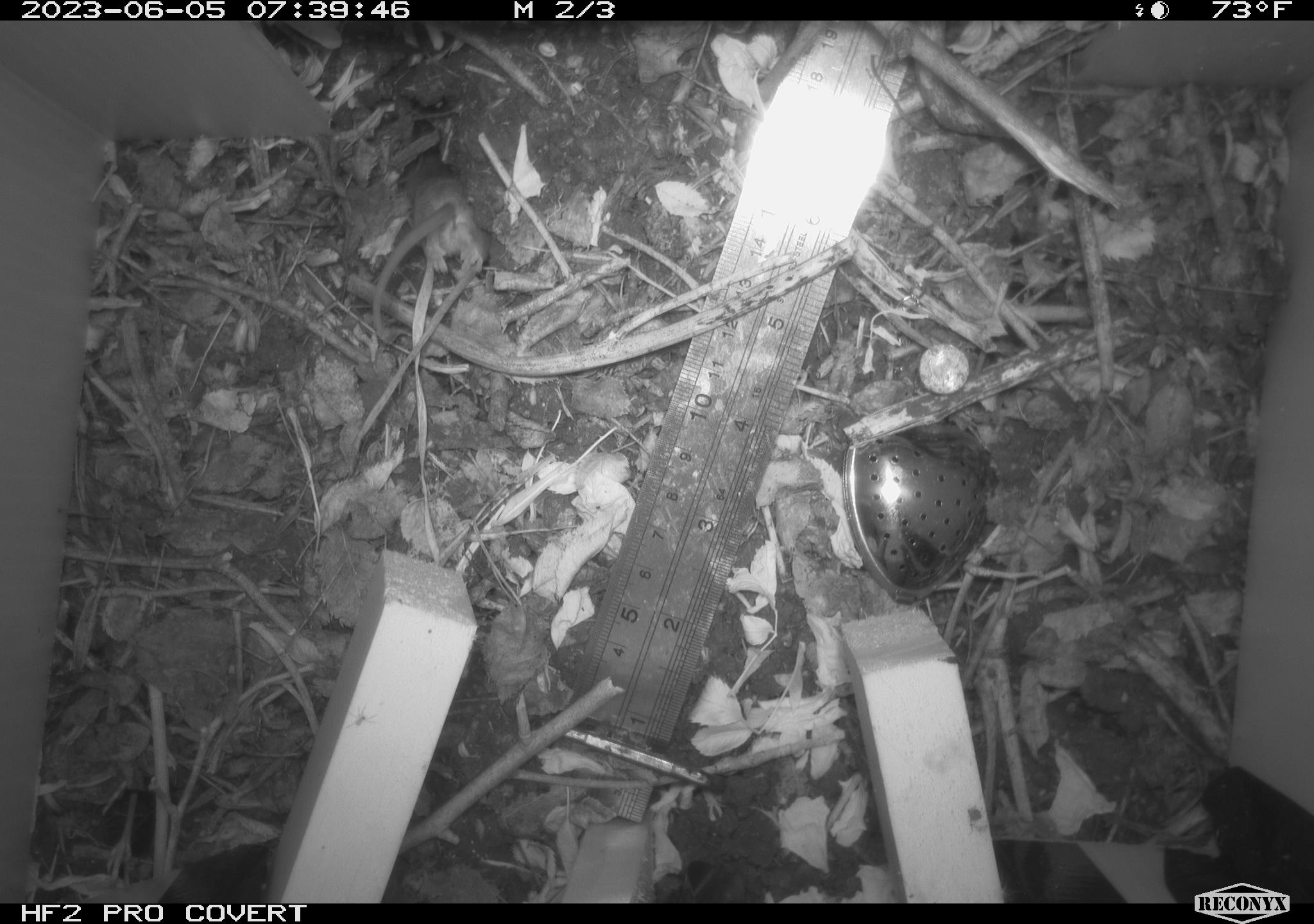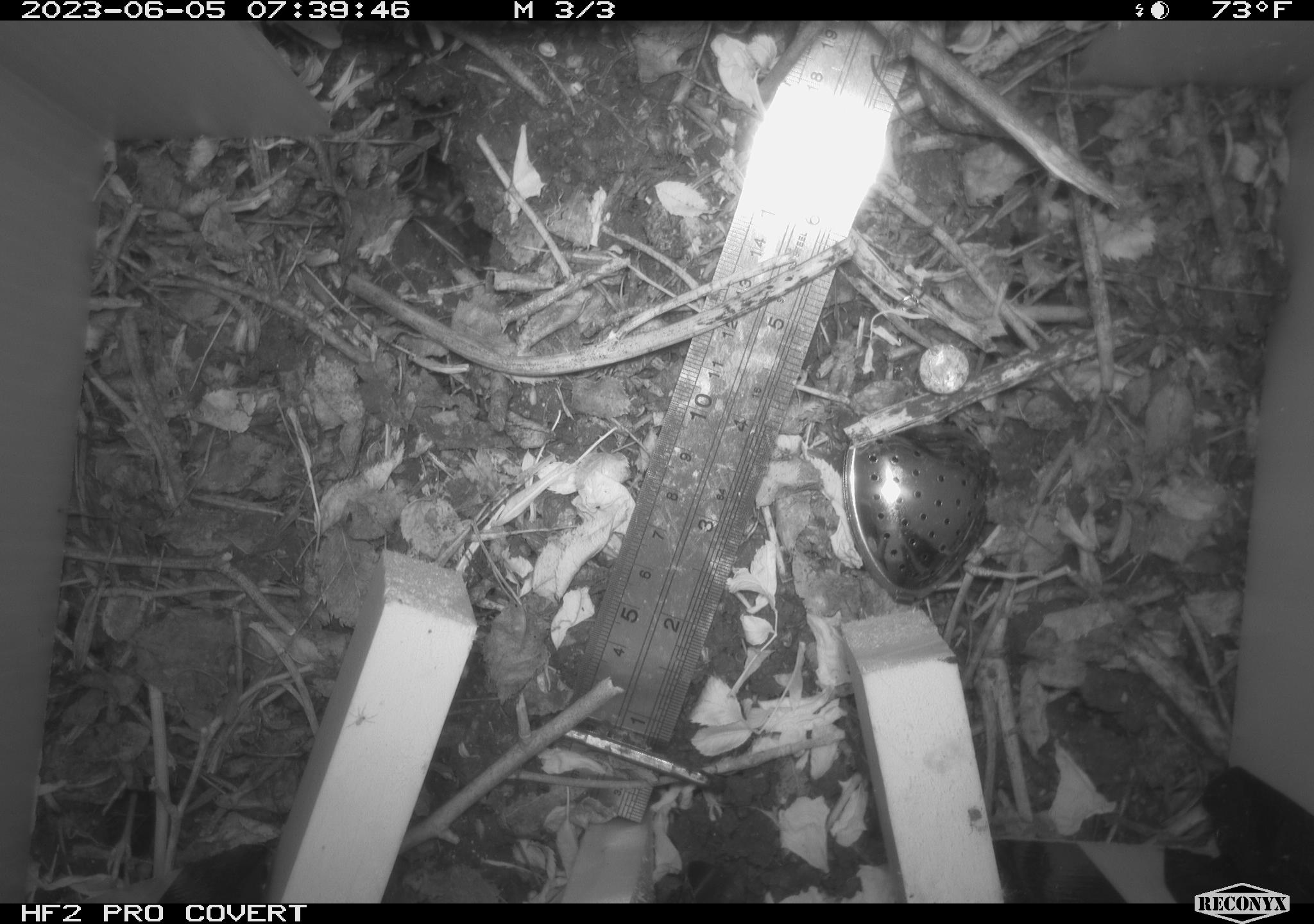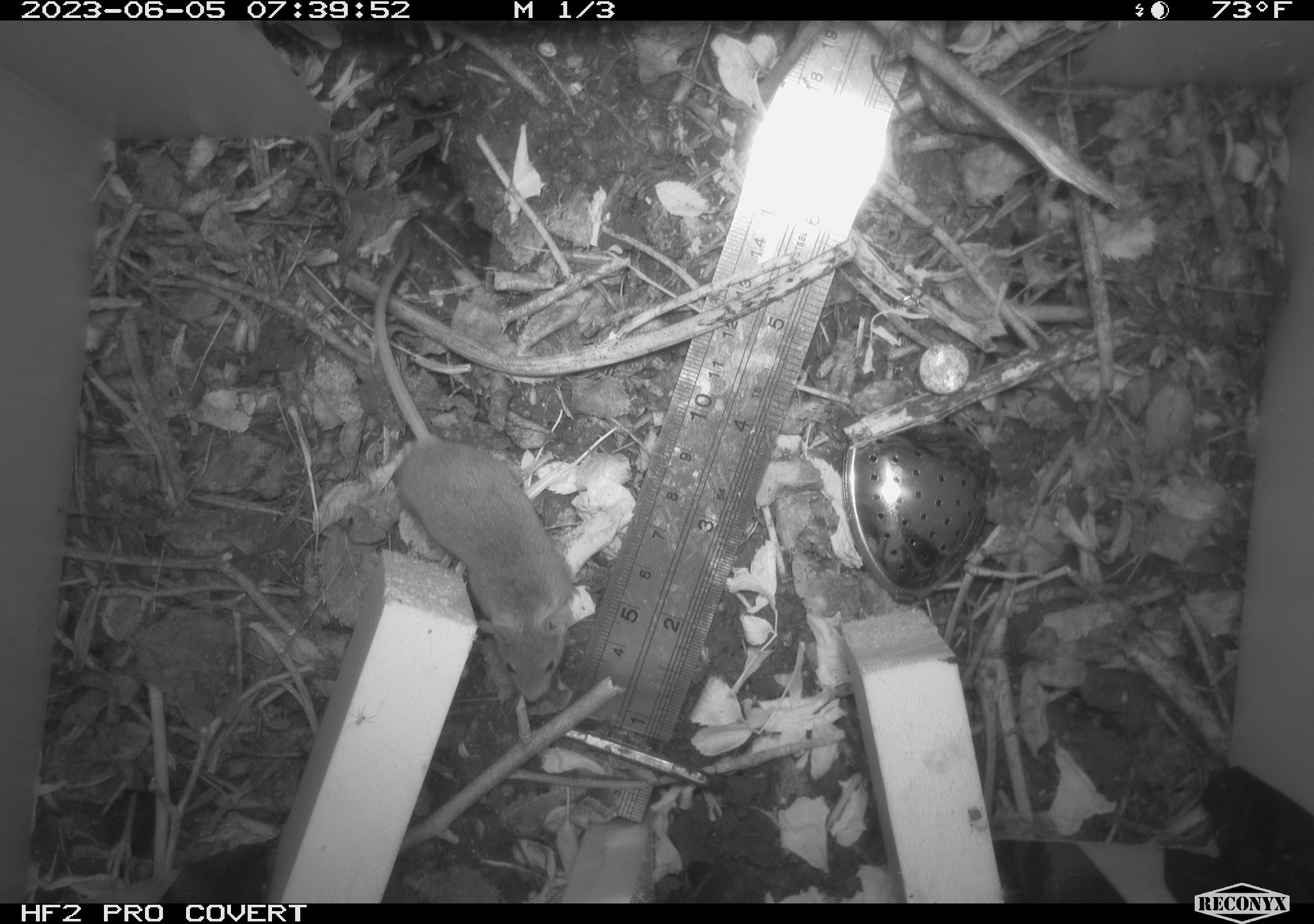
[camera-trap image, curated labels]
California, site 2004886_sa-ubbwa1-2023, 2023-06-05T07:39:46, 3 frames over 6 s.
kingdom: Animalia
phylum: Chordata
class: Mammalia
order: Rodentia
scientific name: Rodentia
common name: rodent